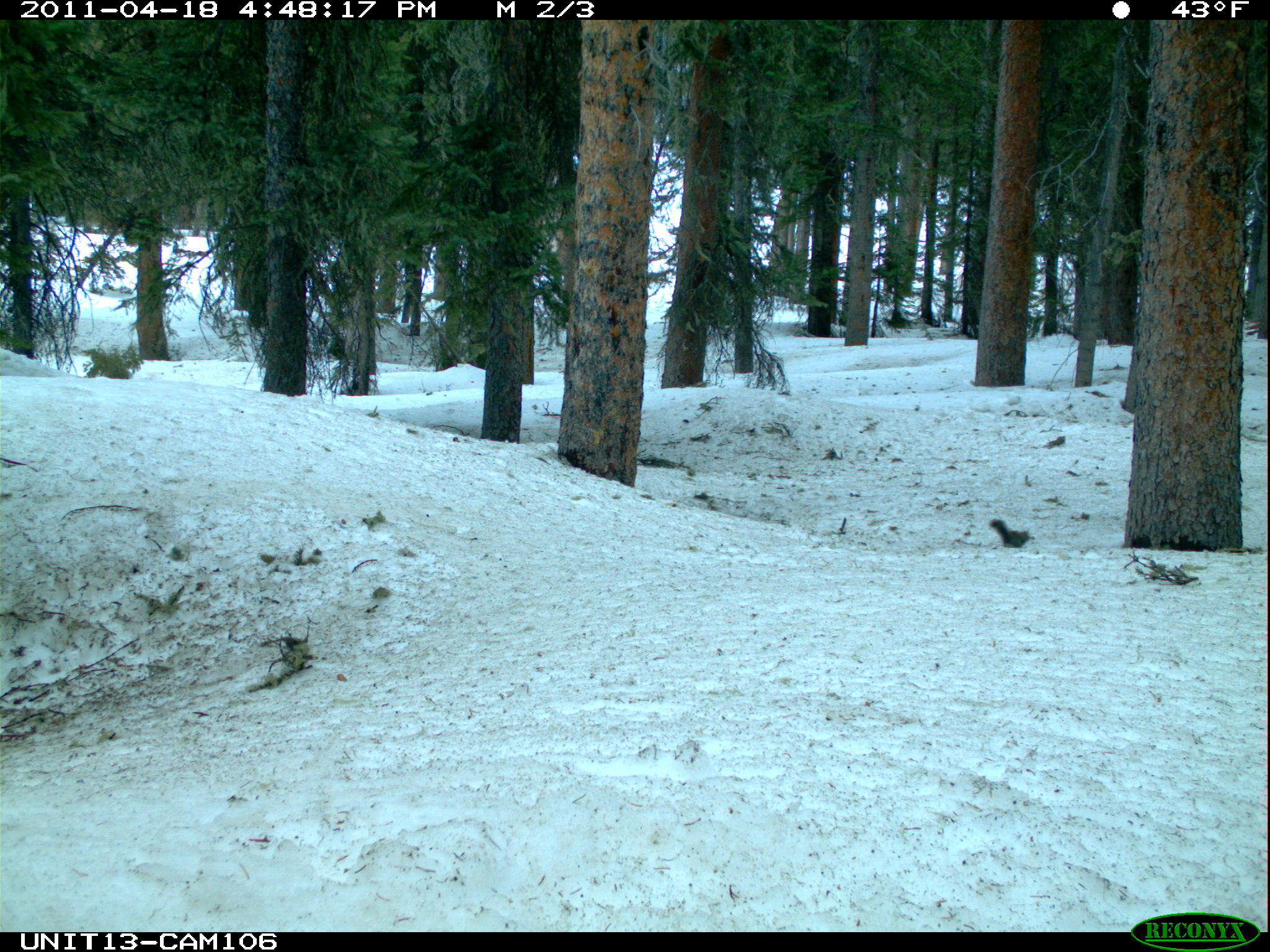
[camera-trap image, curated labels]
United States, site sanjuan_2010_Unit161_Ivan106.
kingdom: Animalia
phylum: Chordata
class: Mammalia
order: Rodentia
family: Sciuridae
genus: Tamiasciurus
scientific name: Tamiasciurus hudsonicus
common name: american red squirrel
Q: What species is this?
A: Tamiasciurus hudsonicus (american red squirrel).